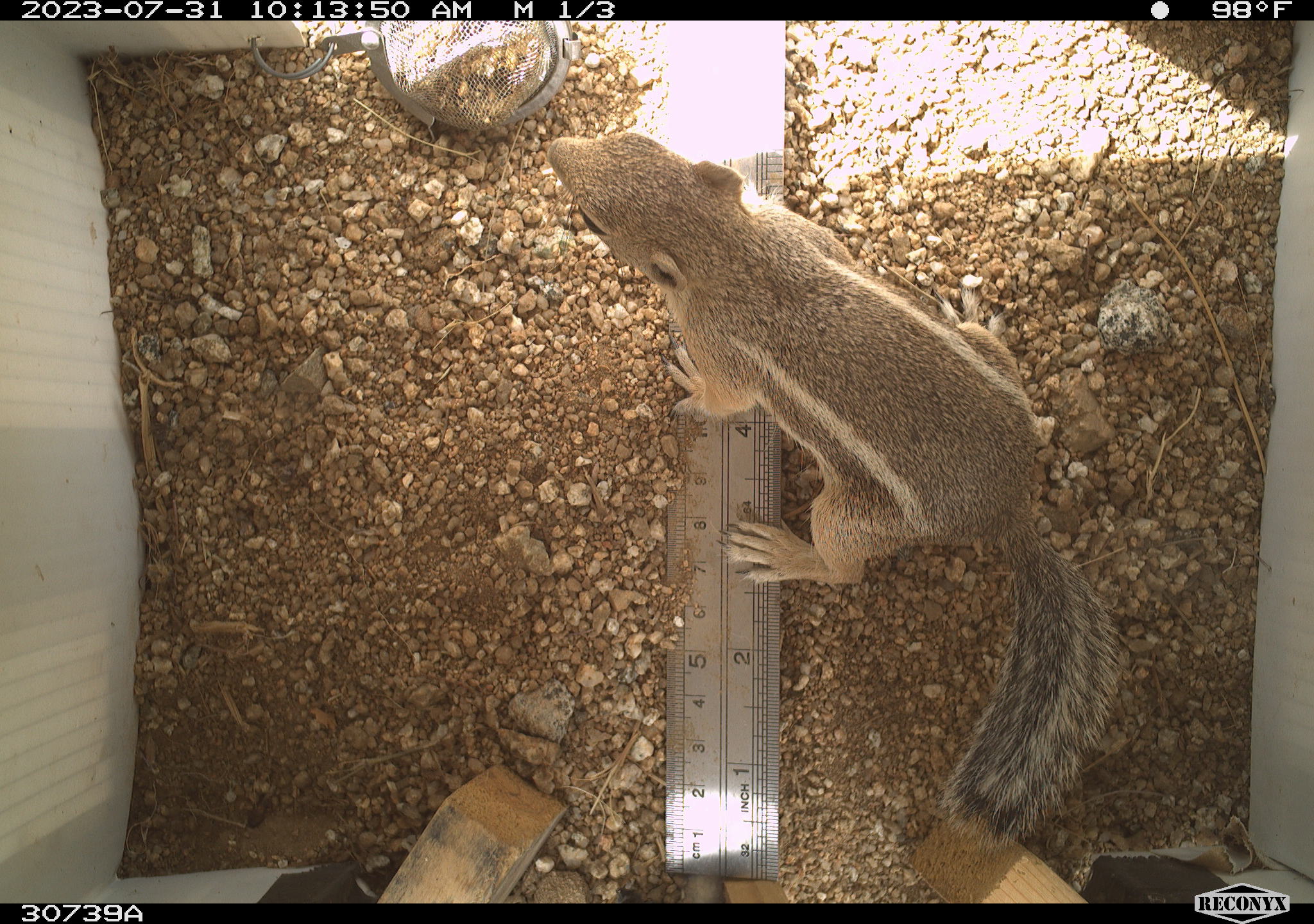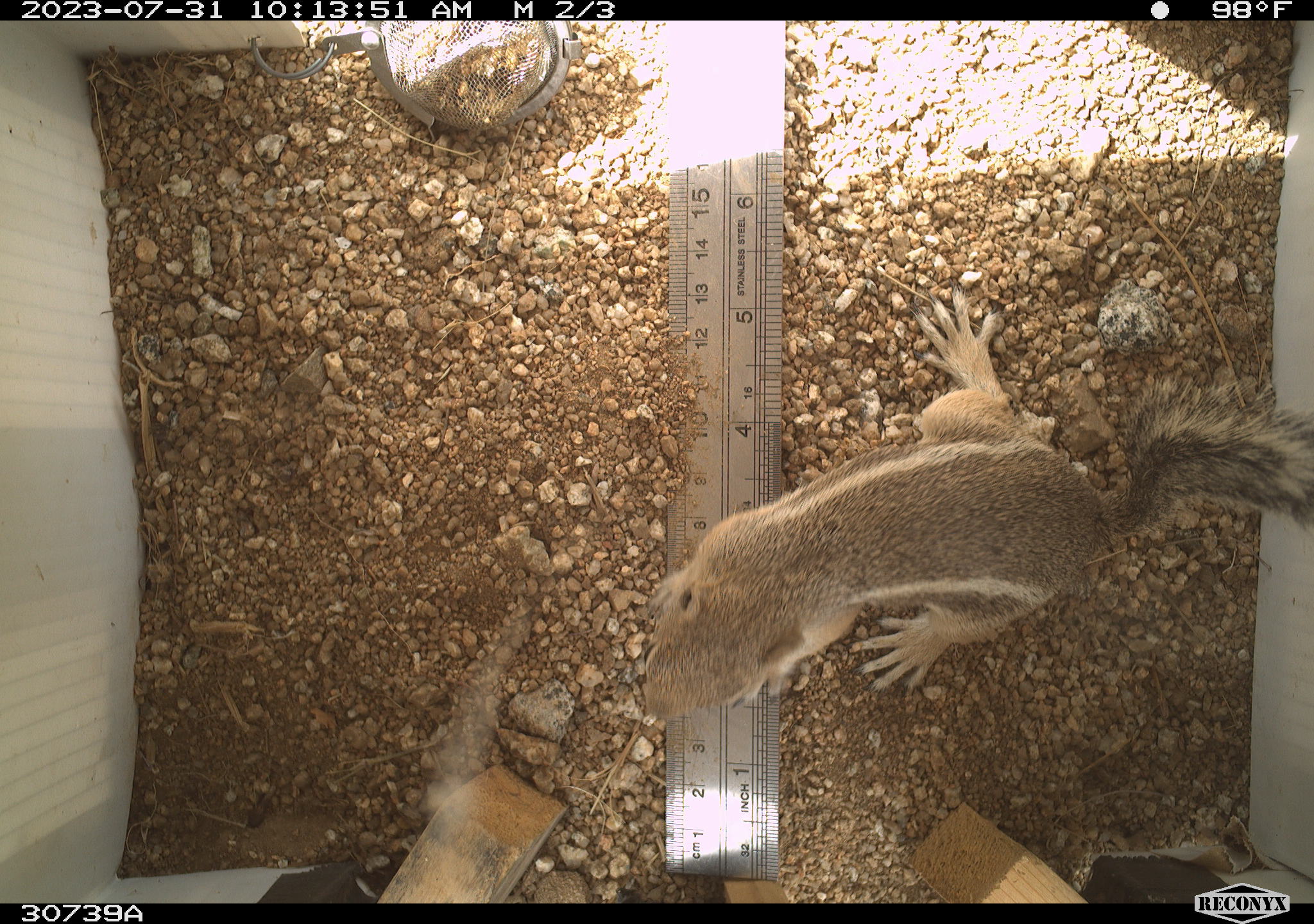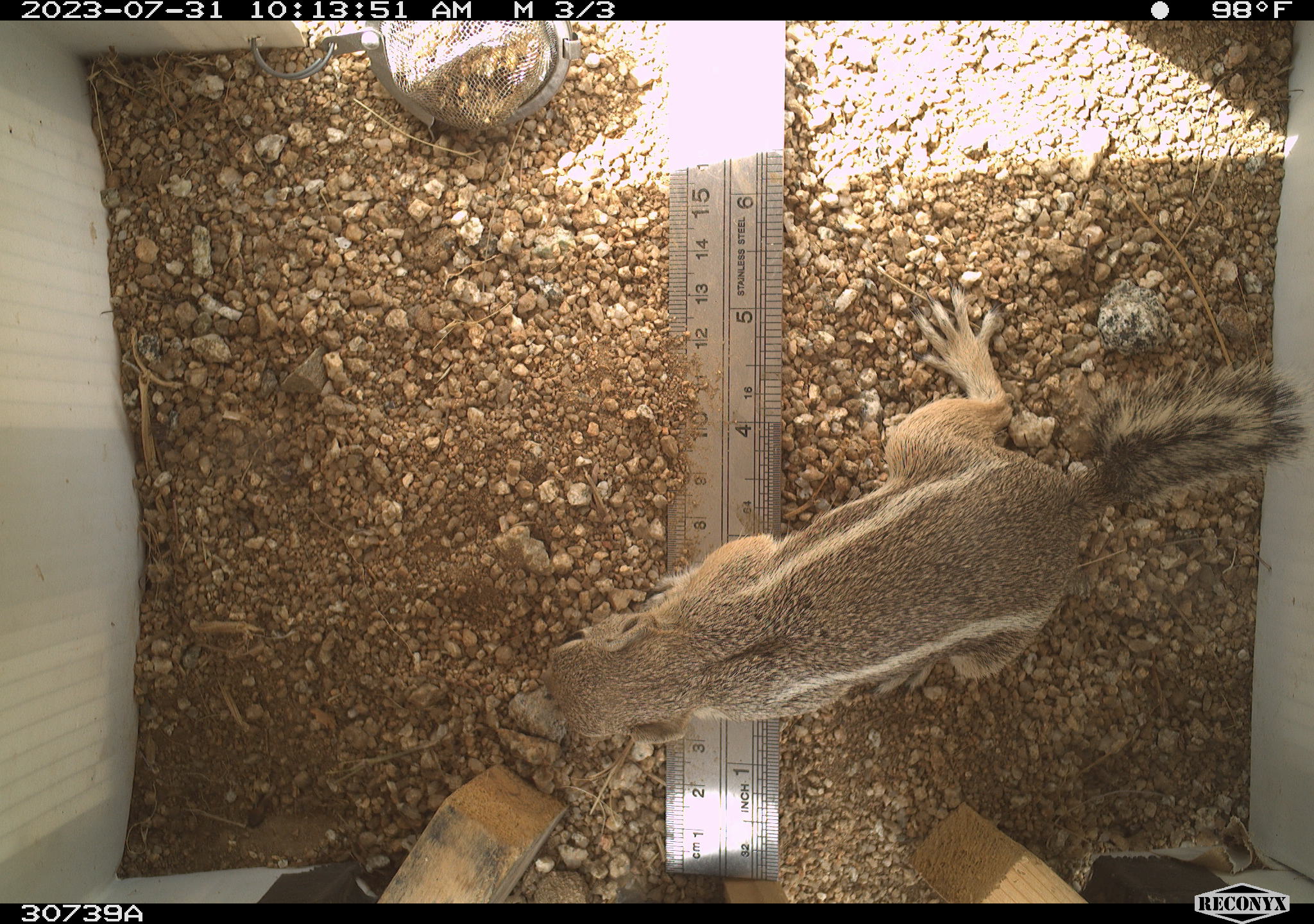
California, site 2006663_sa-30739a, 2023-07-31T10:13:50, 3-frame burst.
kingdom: Animalia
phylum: Chordata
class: Mammalia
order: Rodentia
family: Sciuridae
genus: Ammospermophilus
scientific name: Ammospermophilus leucurus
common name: white-tailed antelope squirrel